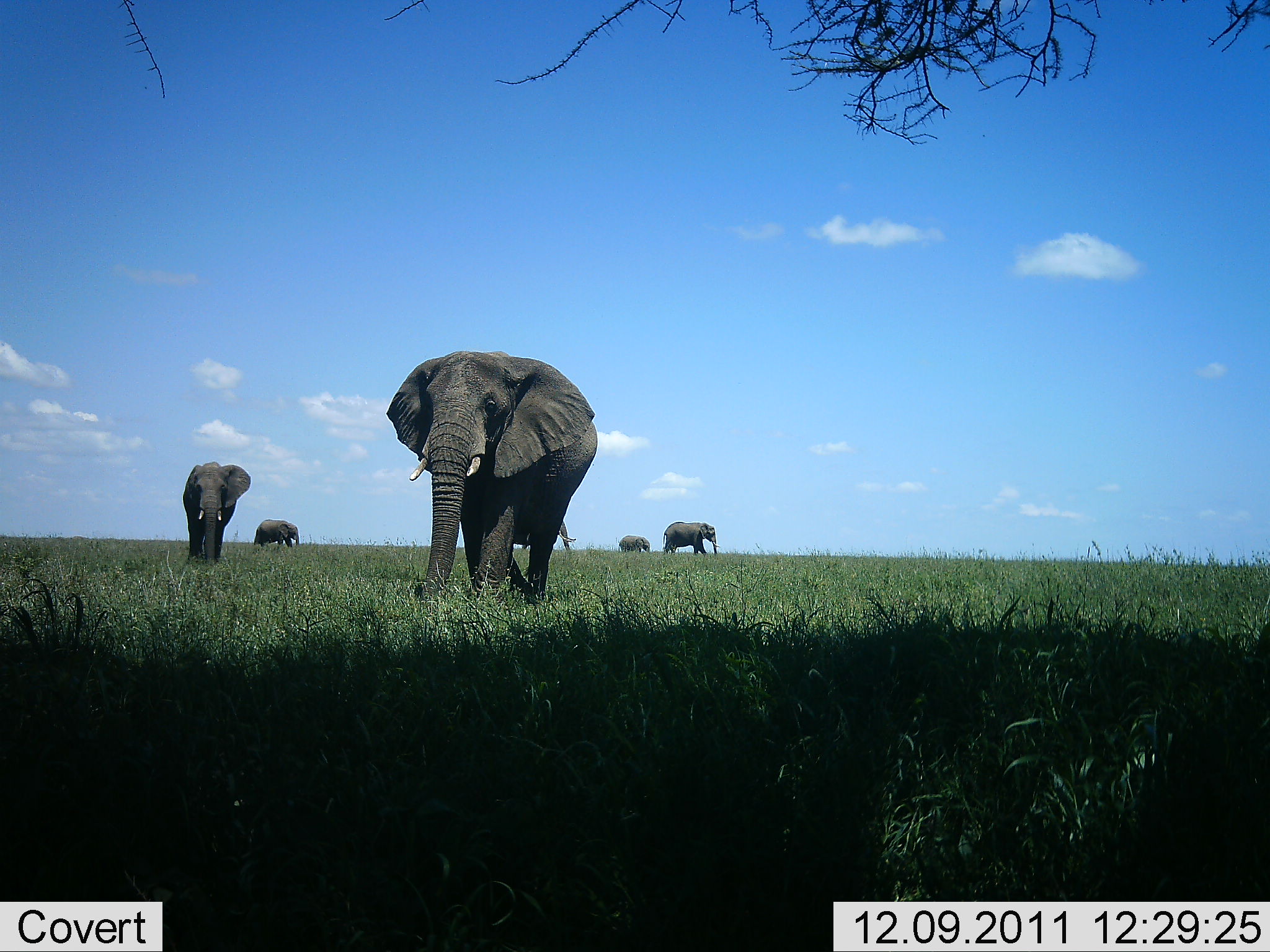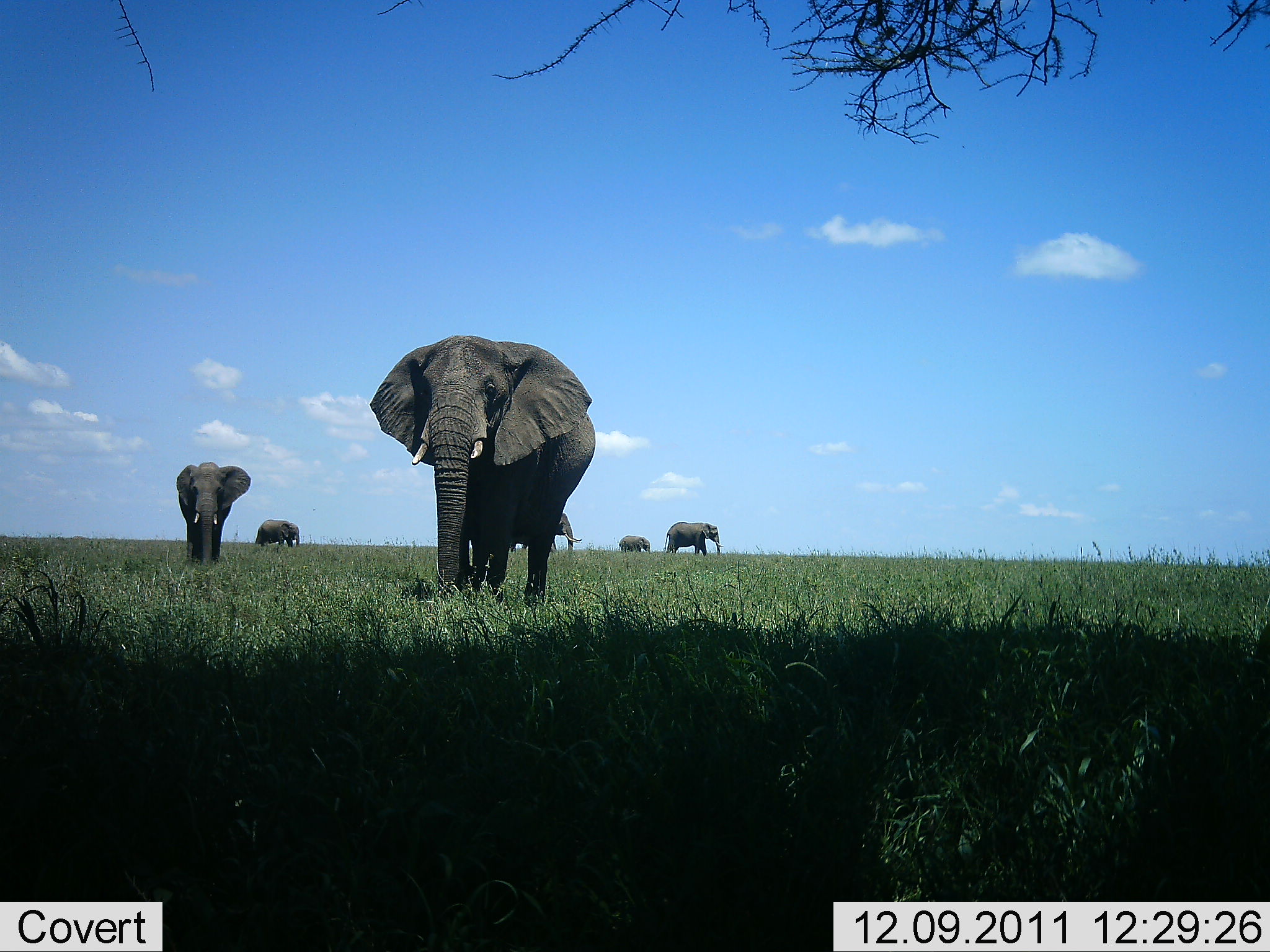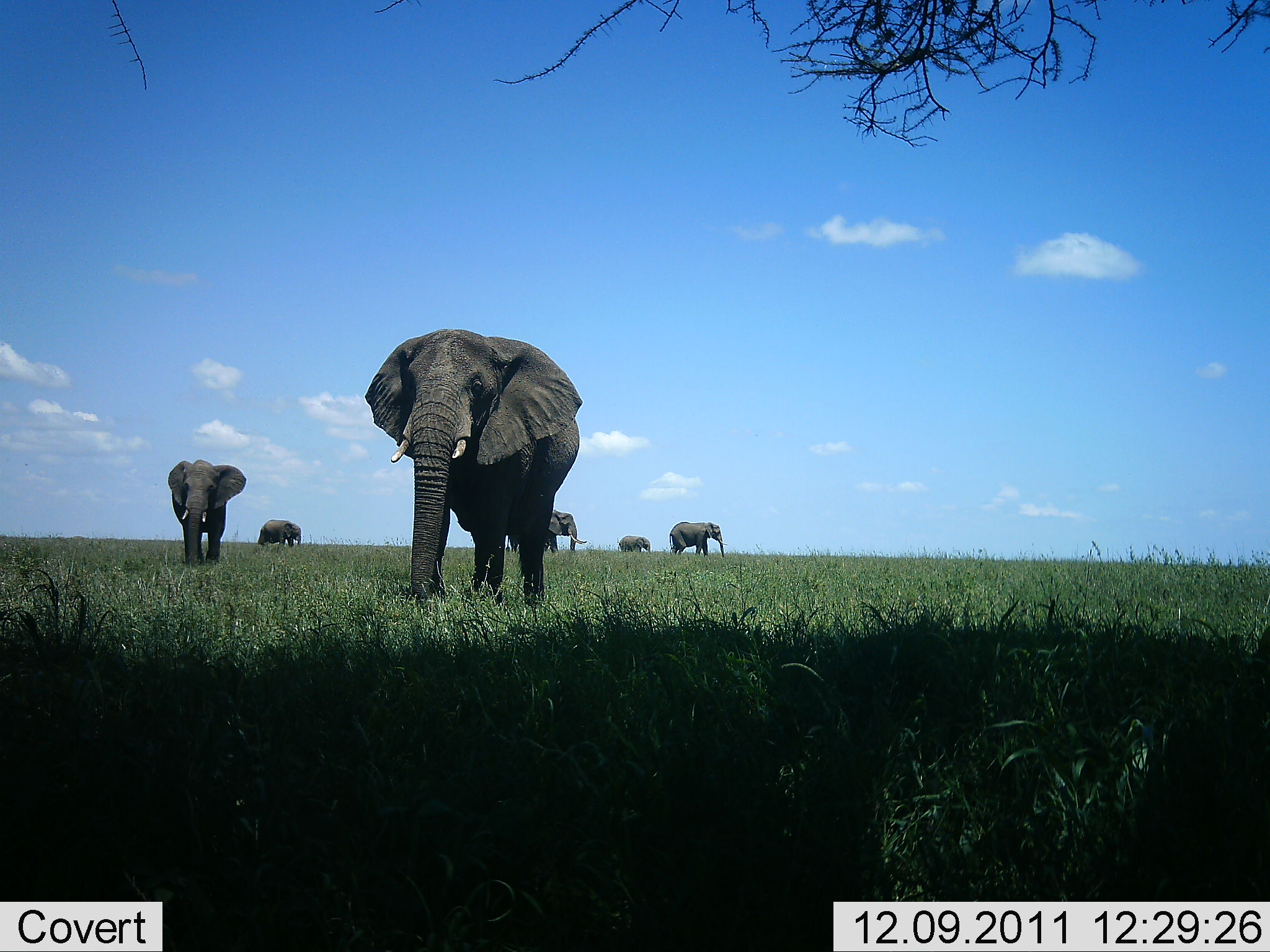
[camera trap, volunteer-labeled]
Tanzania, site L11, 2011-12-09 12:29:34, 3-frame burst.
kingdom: Animalia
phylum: Chordata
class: Mammalia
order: Proboscidea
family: Elephantidae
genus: Loxodonta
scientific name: Loxodonta africana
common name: african bush elephant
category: elephant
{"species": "elephant (african bush elephant) (Loxodonta africana)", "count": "6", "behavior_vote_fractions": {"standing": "57%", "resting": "0%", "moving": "86%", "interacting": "0%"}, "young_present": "7%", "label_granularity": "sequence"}